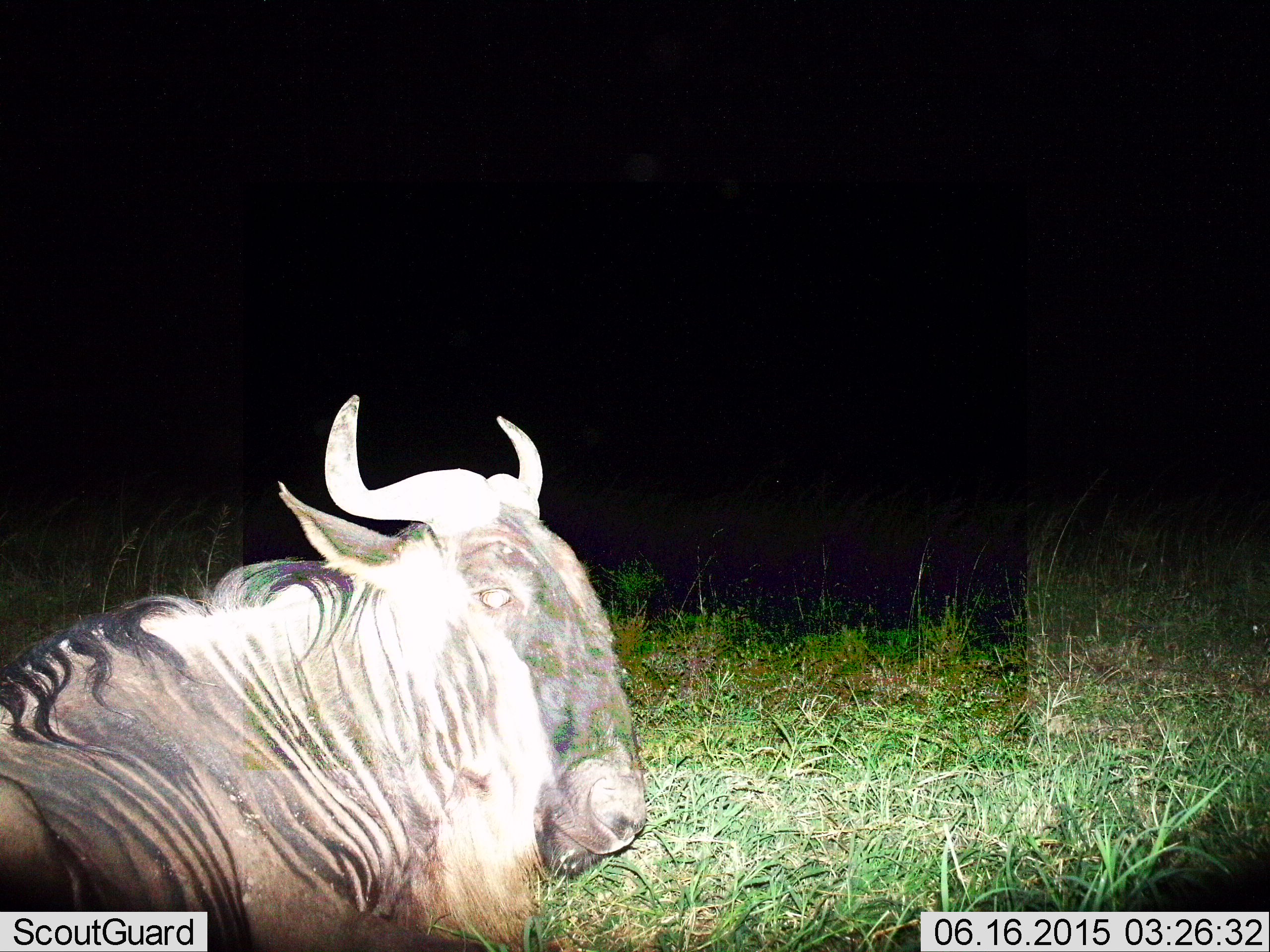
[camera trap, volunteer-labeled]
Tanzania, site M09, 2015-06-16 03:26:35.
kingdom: Animalia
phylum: Chordata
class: Mammalia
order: Artiodactyla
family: Bovidae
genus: Connochaetes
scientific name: Connochaetes taurinus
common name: blue wildebeest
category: wildebeest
Wildebeest (blue wildebeest) (Connochaetes taurinus), count 1. Behavior (volunteer vote fractions): standing 10%, resting 80%, moving 20%, interacting 0%. Young present (vote fraction): 0%. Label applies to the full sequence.